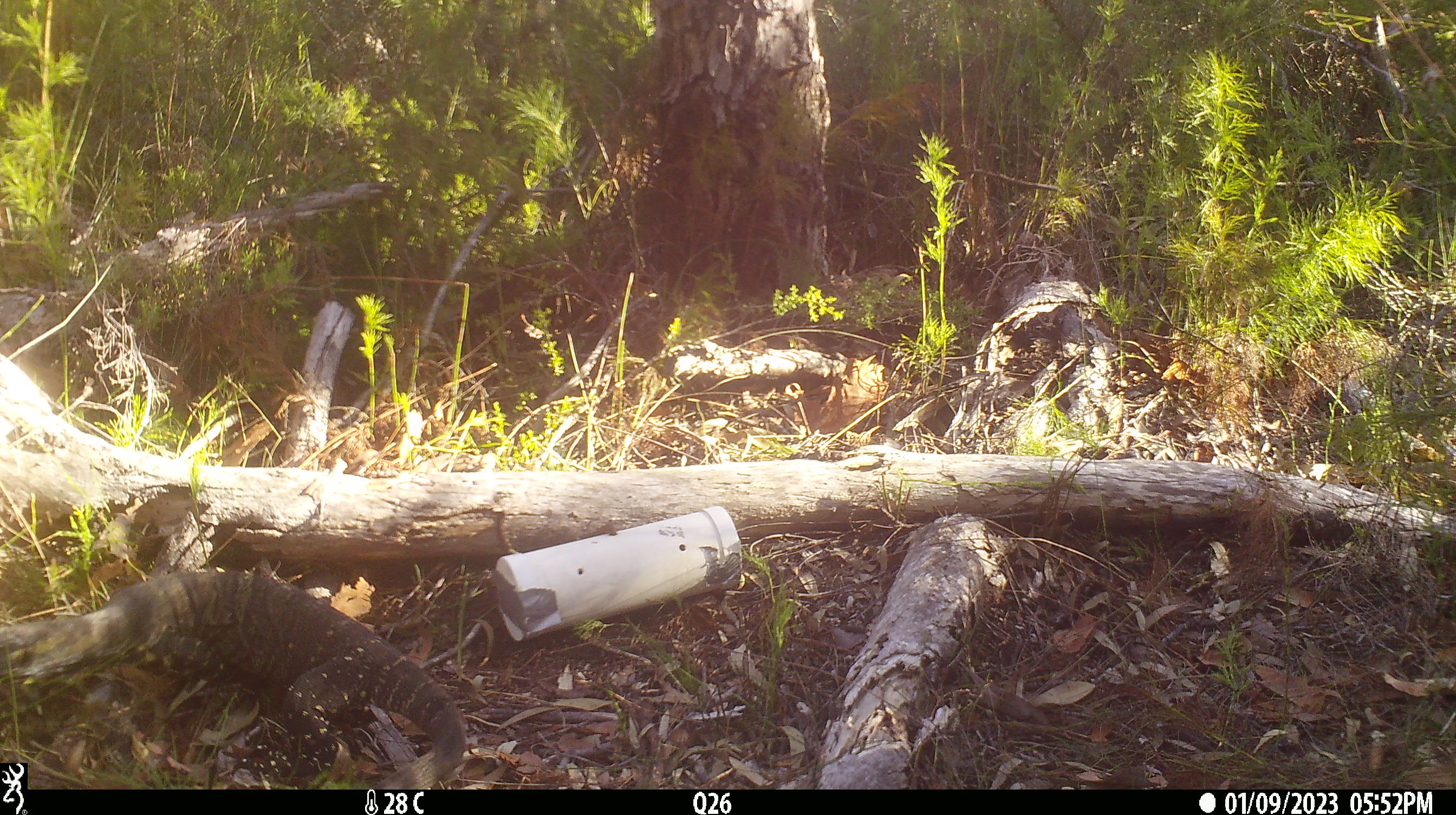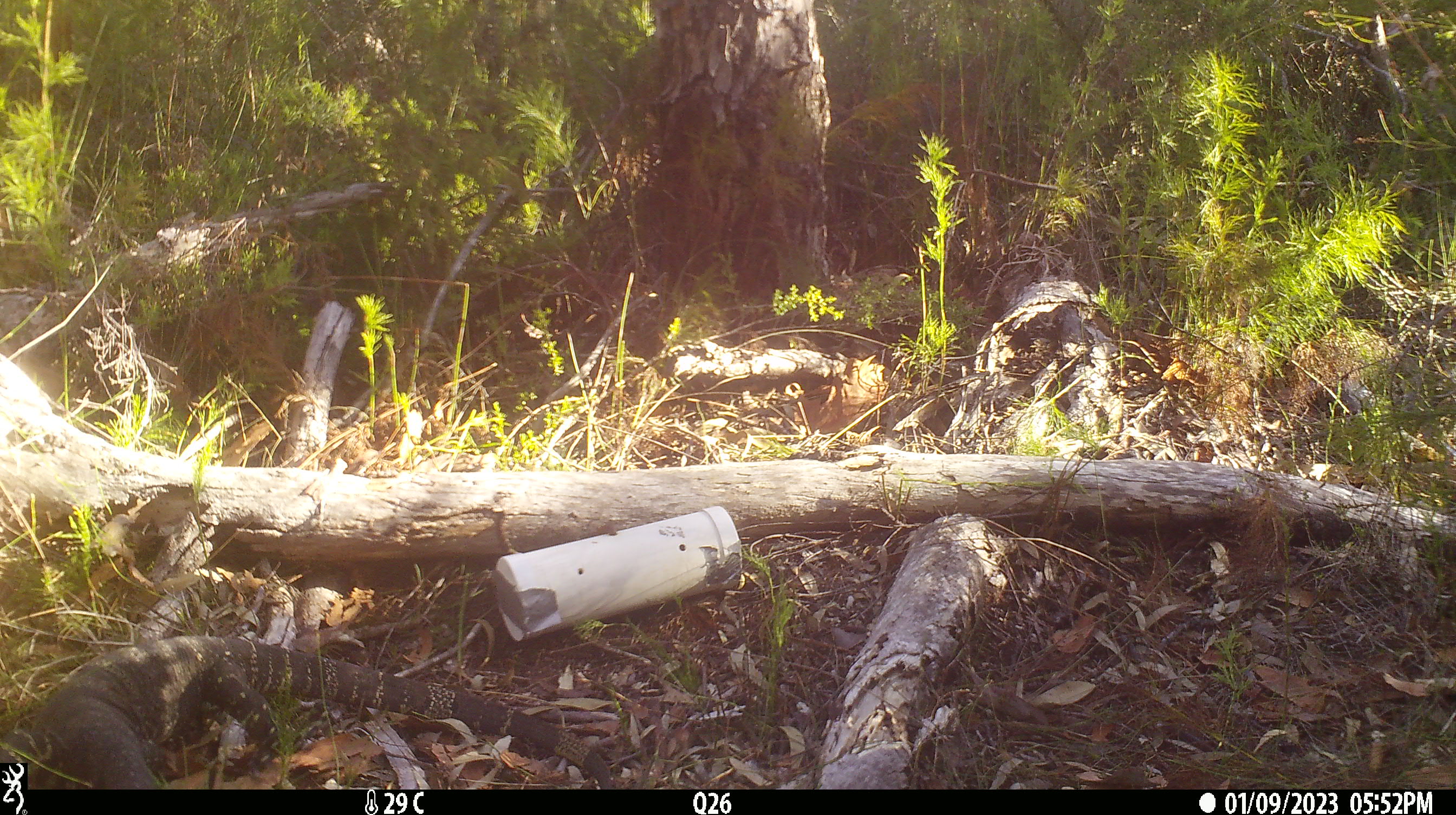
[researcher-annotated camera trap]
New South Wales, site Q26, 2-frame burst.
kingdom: Animalia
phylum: Chordata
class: Reptilia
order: Squamata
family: Varanidae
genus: Varanus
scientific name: Varanus varius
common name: lace monitor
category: goanna